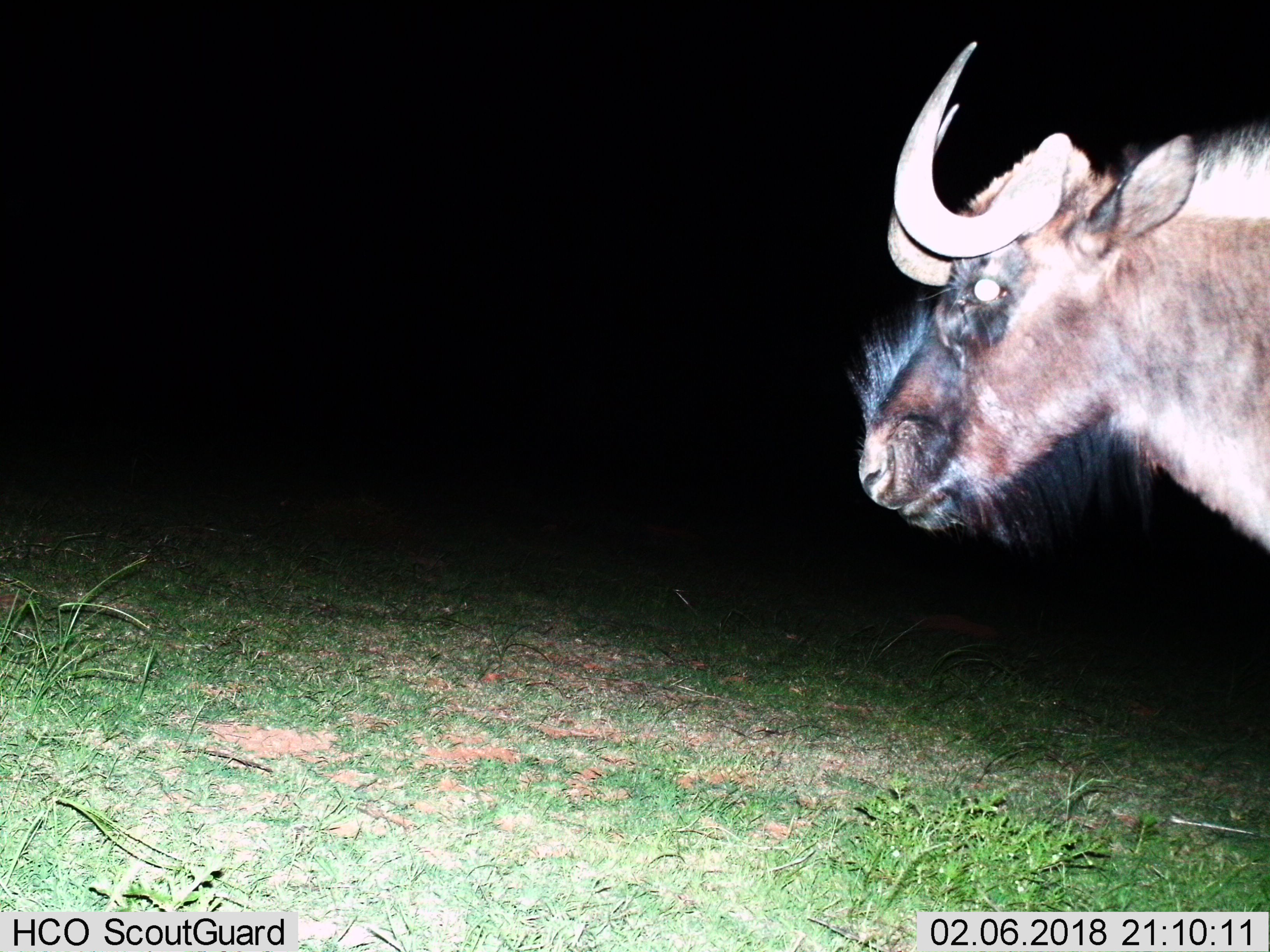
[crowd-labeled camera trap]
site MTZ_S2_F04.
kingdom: Animalia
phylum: Chordata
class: Mammalia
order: Artiodactyla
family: Bovidae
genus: Connochaetes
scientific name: Connochaetes gnou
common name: black wildebeest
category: wildebeestblack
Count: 1.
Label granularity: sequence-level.